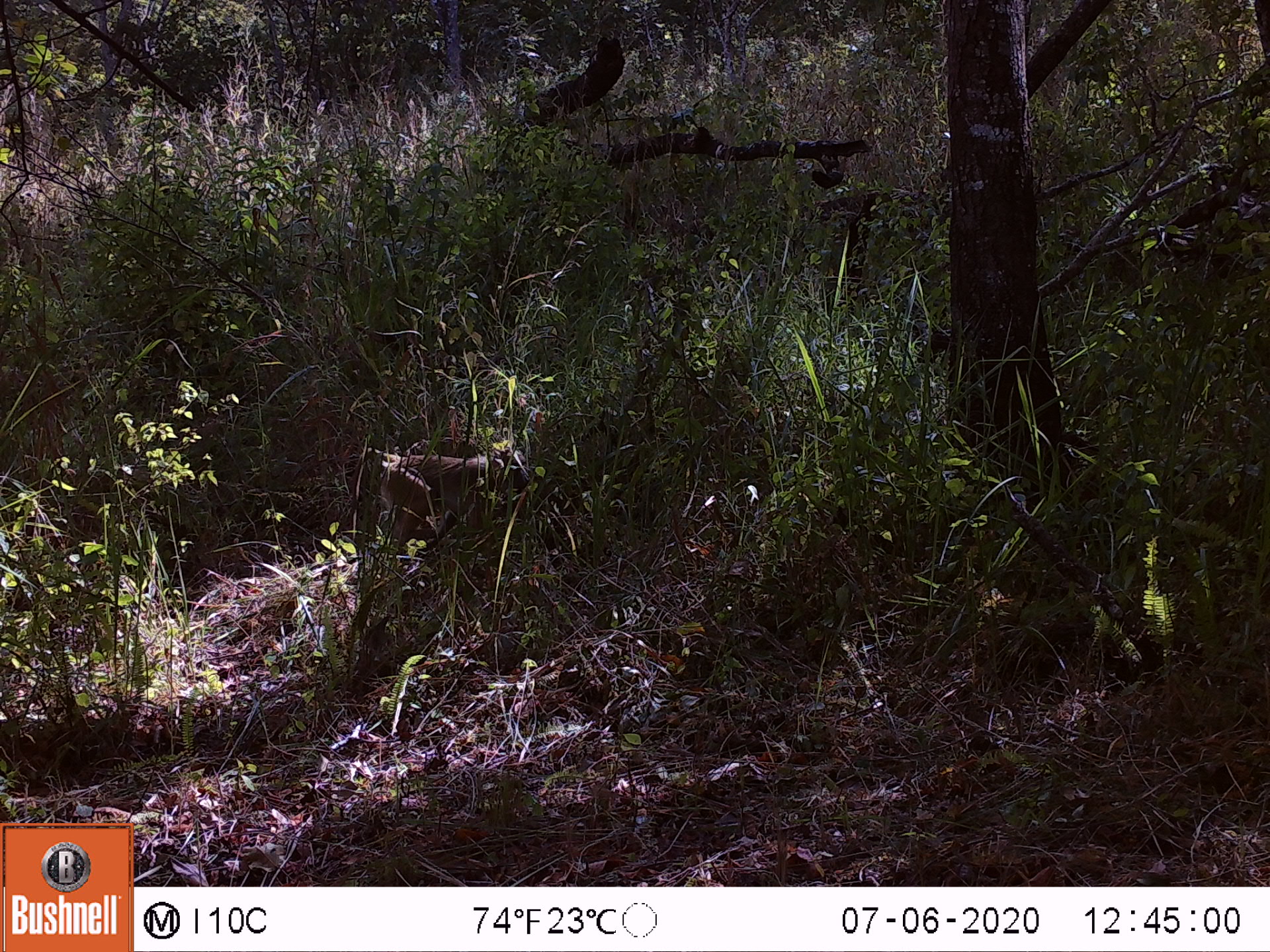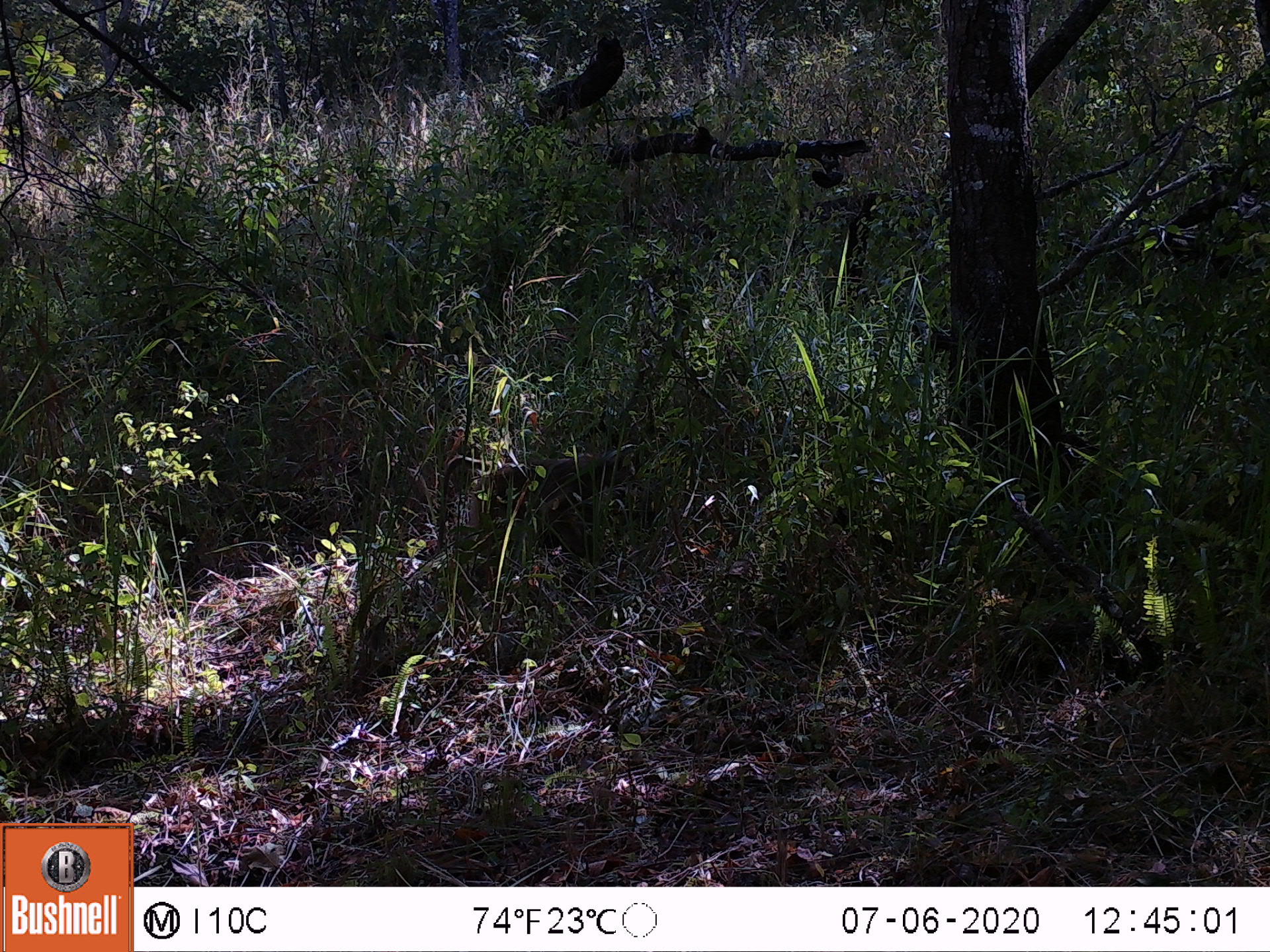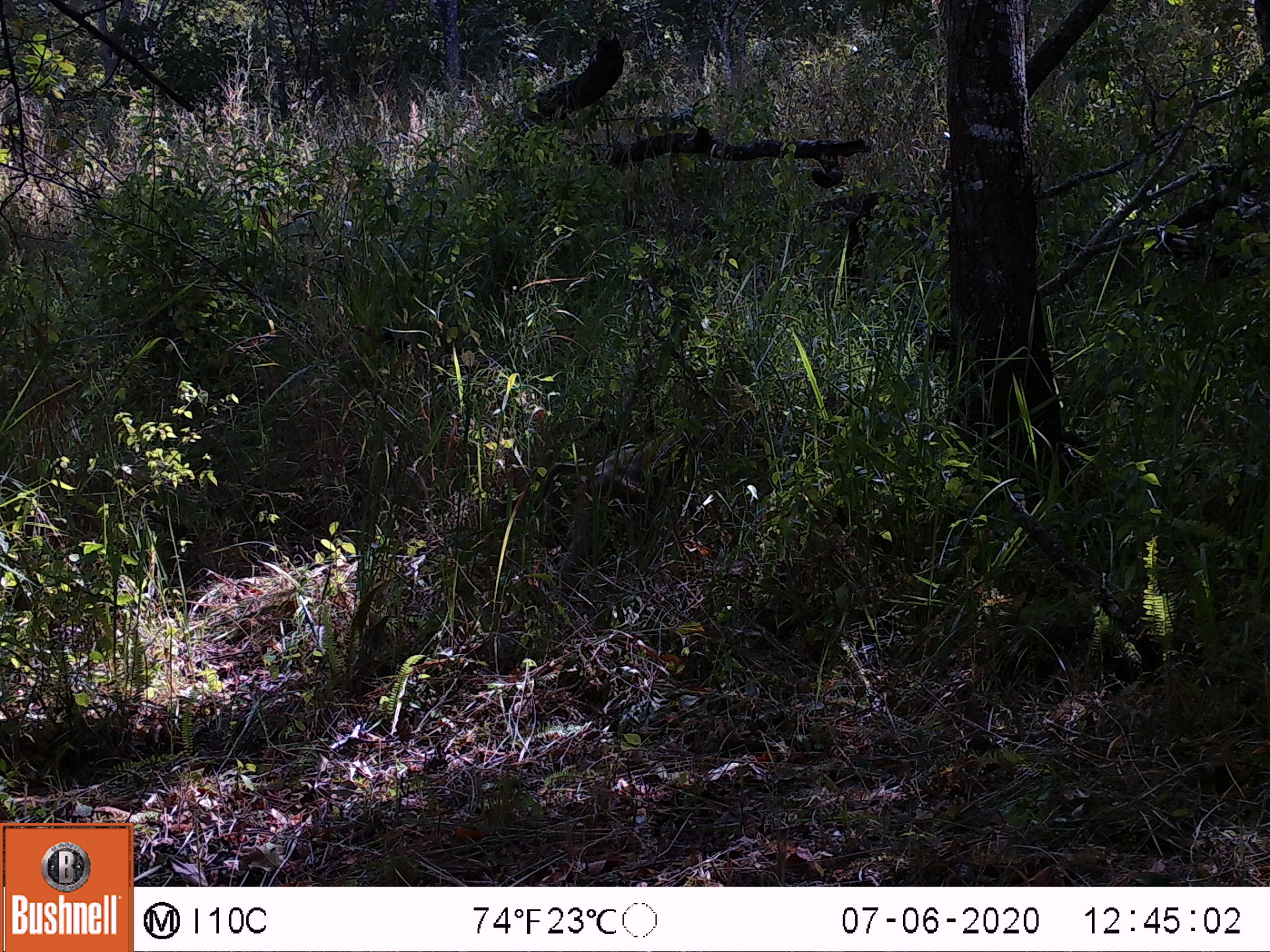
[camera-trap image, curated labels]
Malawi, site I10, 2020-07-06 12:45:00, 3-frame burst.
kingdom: Animalia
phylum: Chordata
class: Mammalia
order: Primates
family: Cercopithecidae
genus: Papio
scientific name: Papio cynocephalus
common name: yellow baboon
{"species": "yellow baboon (Papio cynocephalus)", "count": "1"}